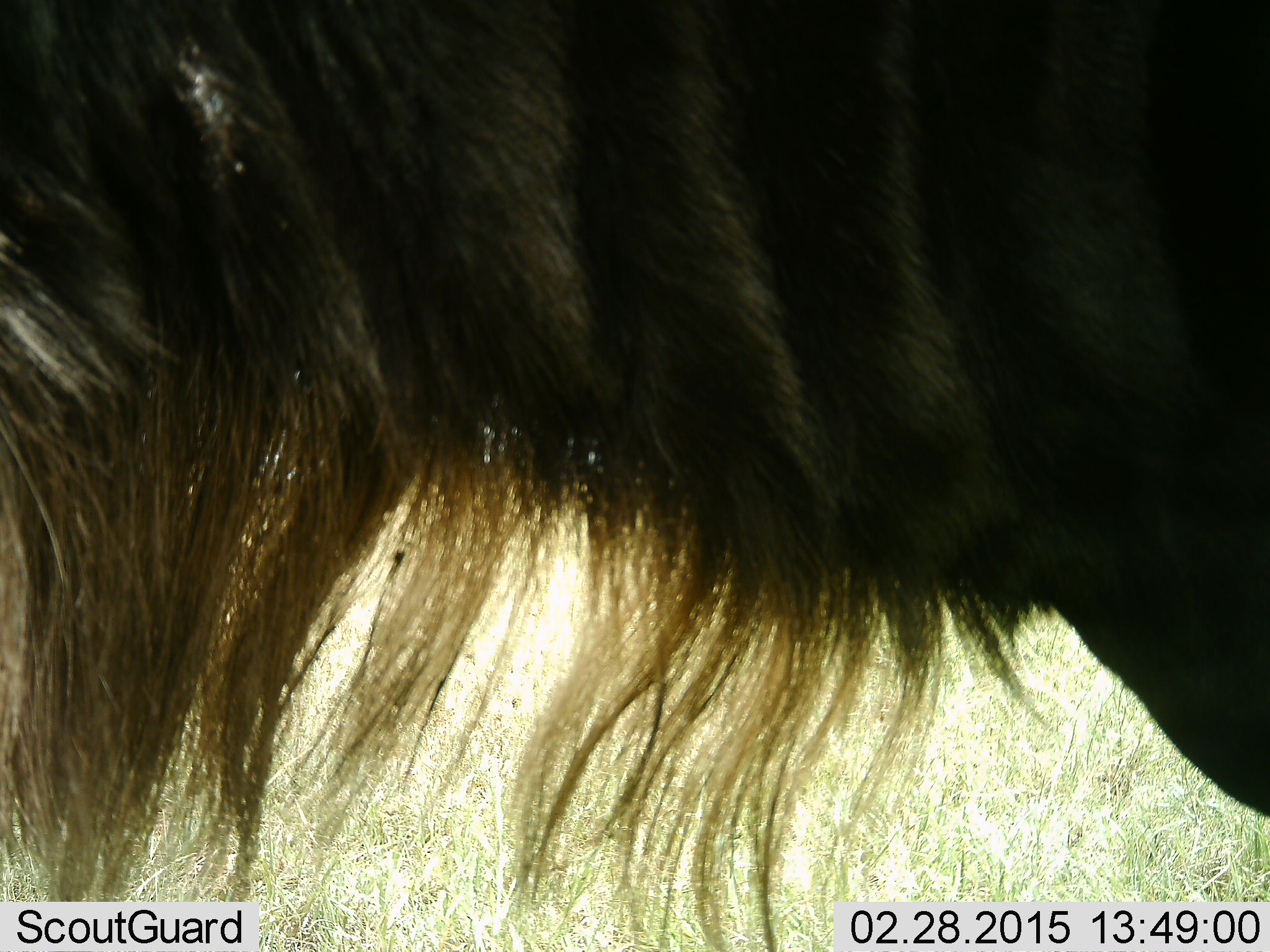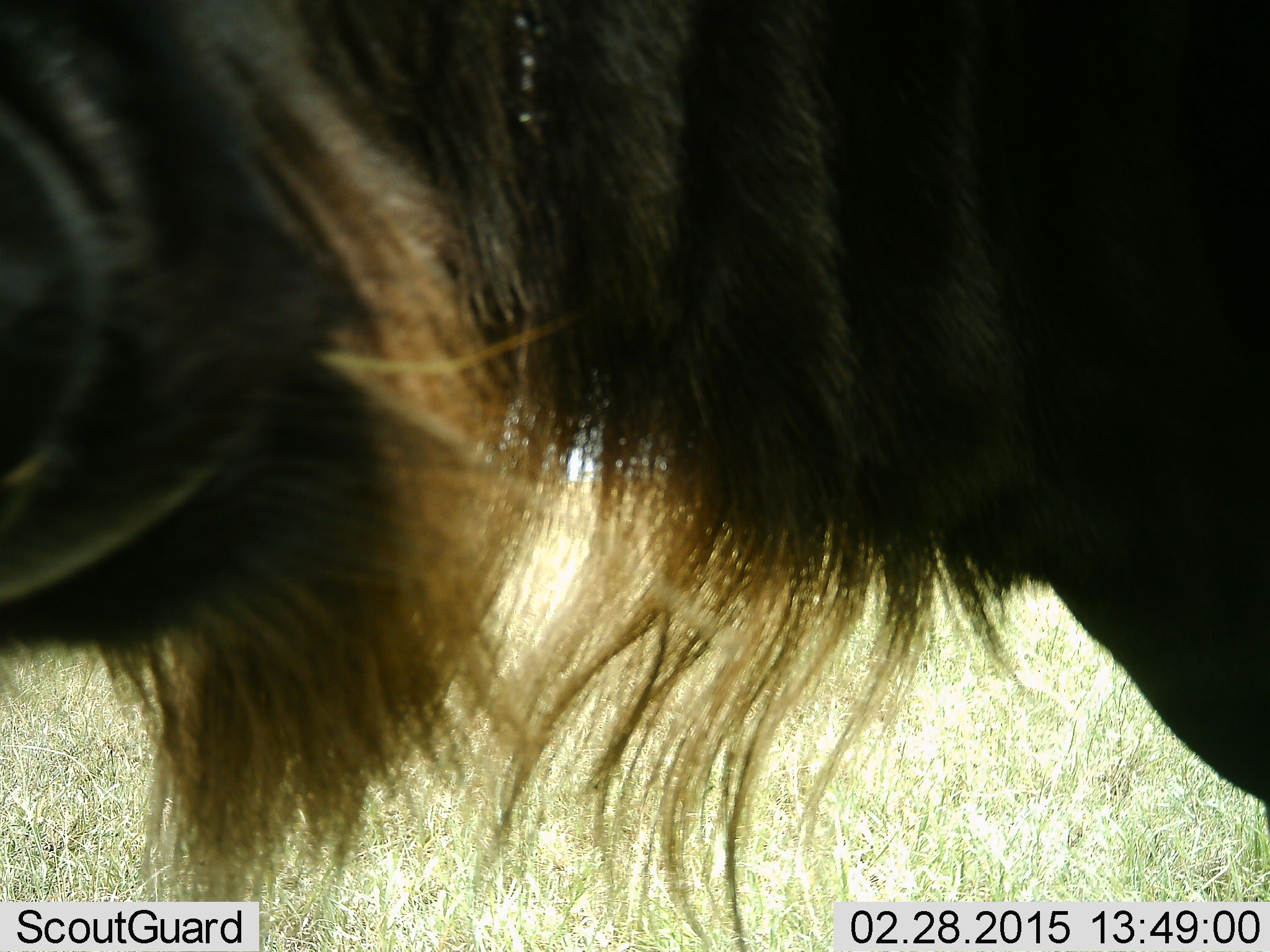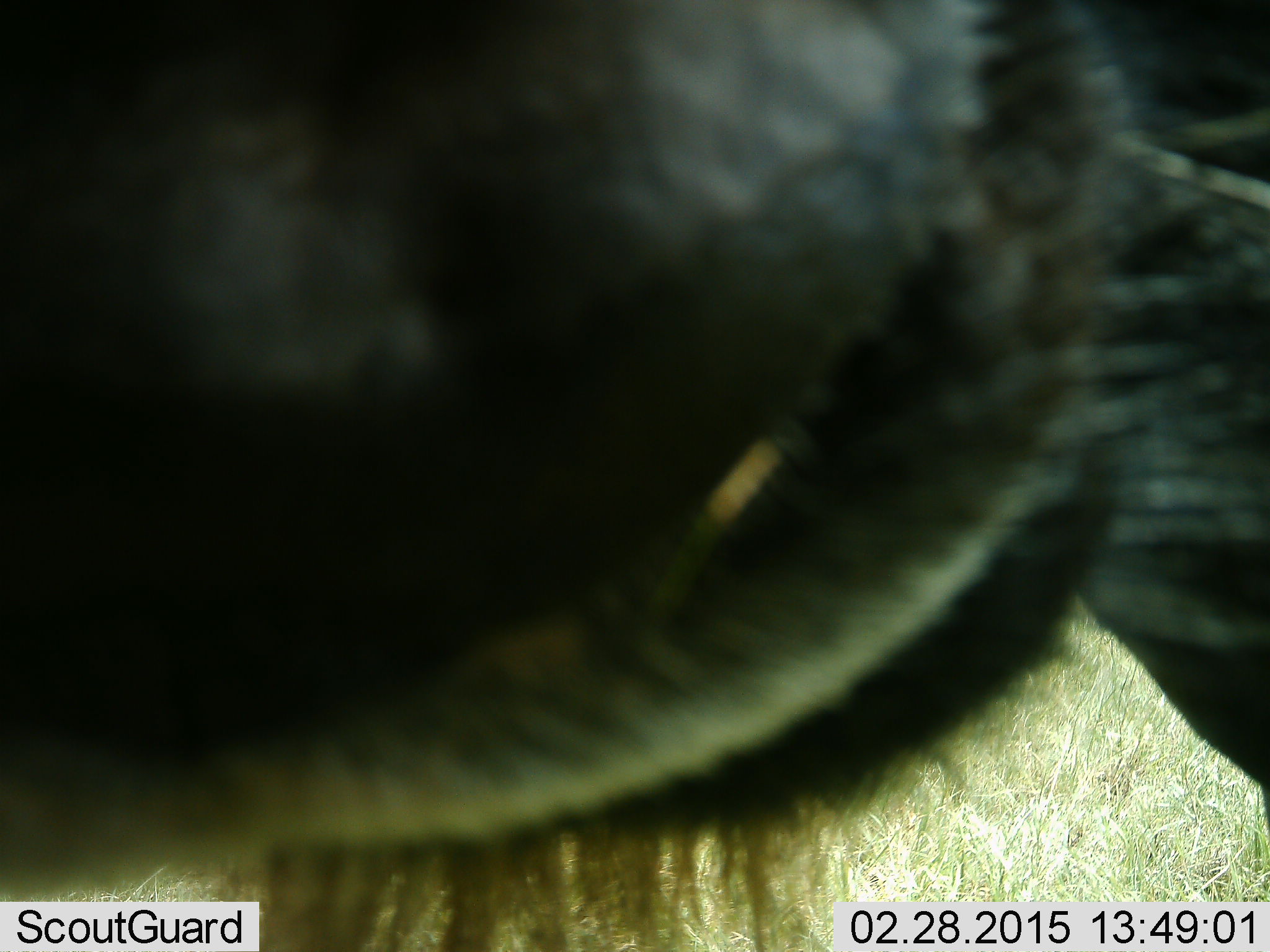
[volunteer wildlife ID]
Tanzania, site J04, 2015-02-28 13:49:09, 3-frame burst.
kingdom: Animalia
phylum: Chordata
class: Mammalia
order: Artiodactyla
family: Bovidae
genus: Connochaetes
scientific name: Connochaetes taurinus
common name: blue wildebeest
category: wildebeest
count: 1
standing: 60%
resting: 10%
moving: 30%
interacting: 10%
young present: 0%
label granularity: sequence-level